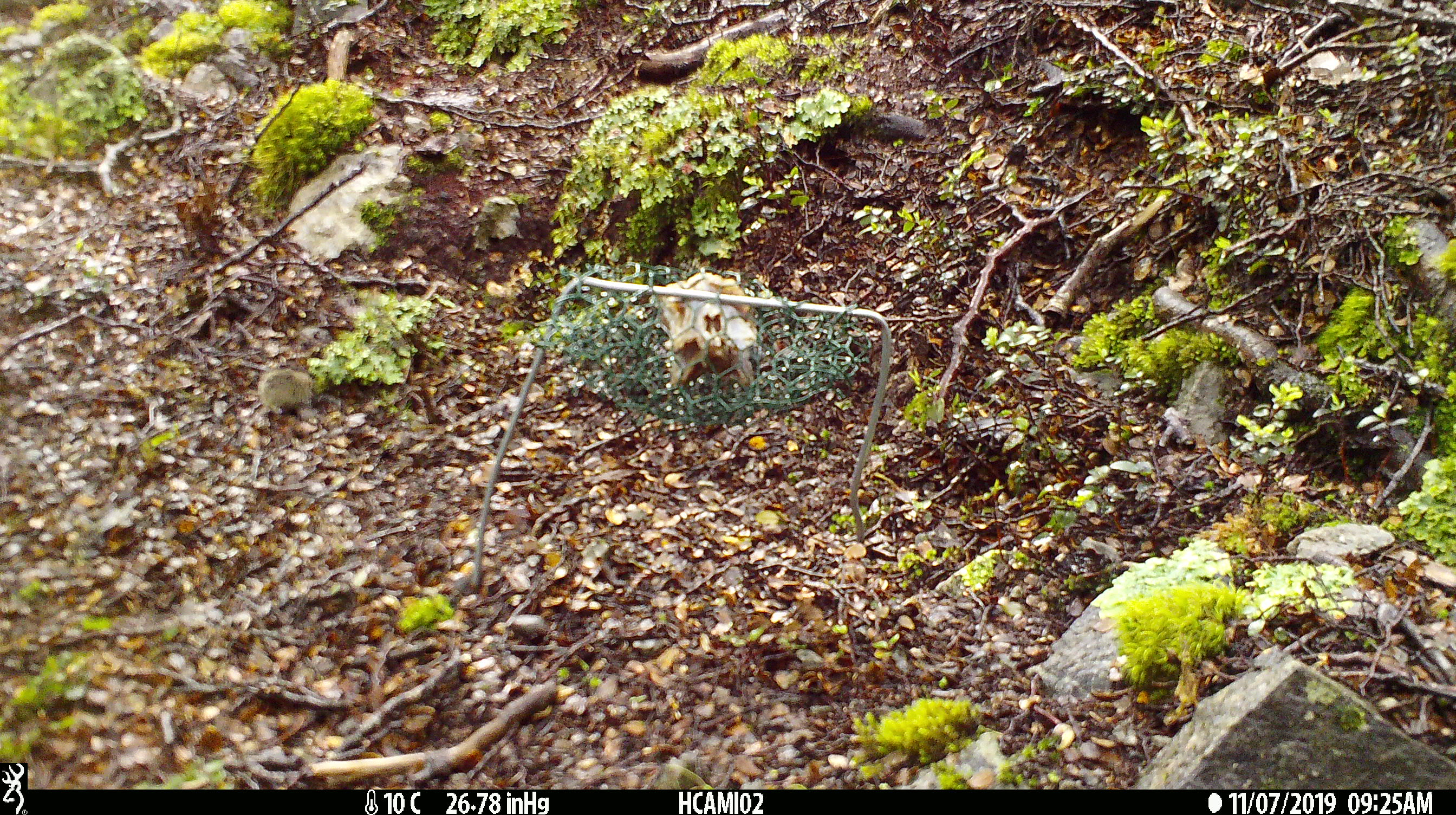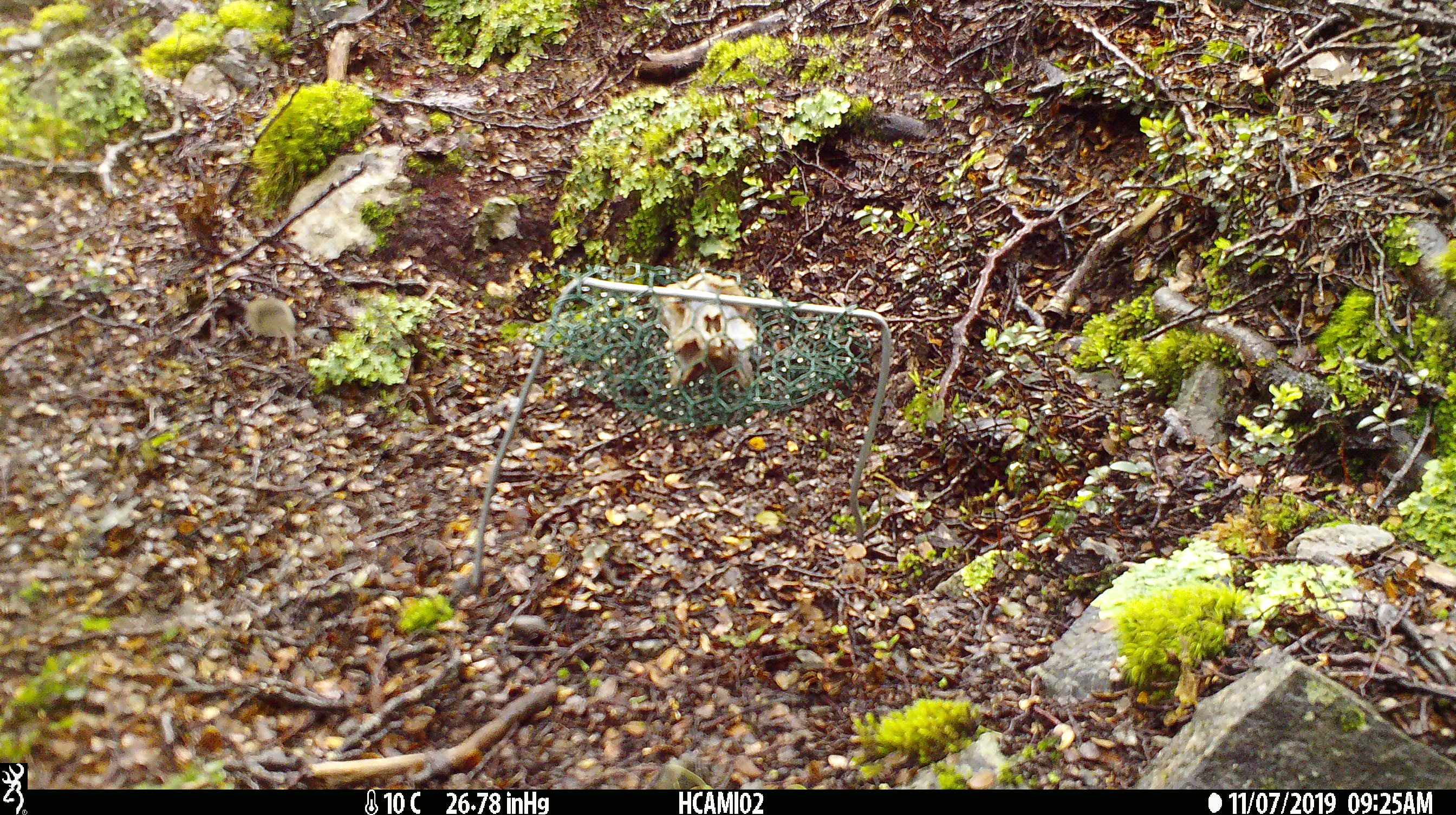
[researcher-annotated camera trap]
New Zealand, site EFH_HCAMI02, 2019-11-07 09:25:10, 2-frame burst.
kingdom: Animalia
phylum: Chordata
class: Mammalia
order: Rodentia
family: Muridae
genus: Mus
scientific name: Mus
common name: mouse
Mouse (Mus).